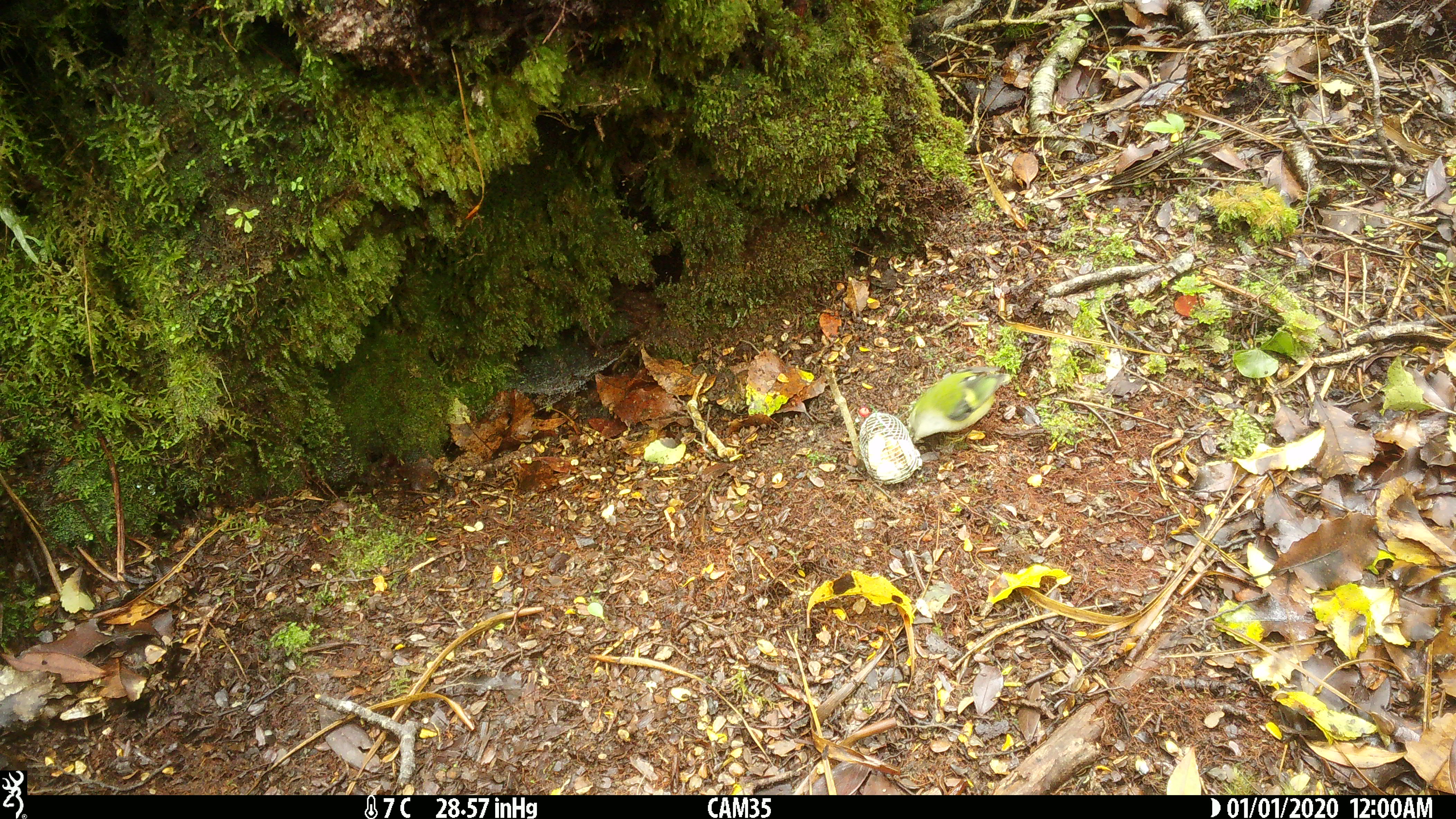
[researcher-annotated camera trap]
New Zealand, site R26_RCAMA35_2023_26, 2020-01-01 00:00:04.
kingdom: Animalia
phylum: Chordata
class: Aves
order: Passeriformes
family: Acanthisittidae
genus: Acanthisitta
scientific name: Acanthisitta chloris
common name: rifleman